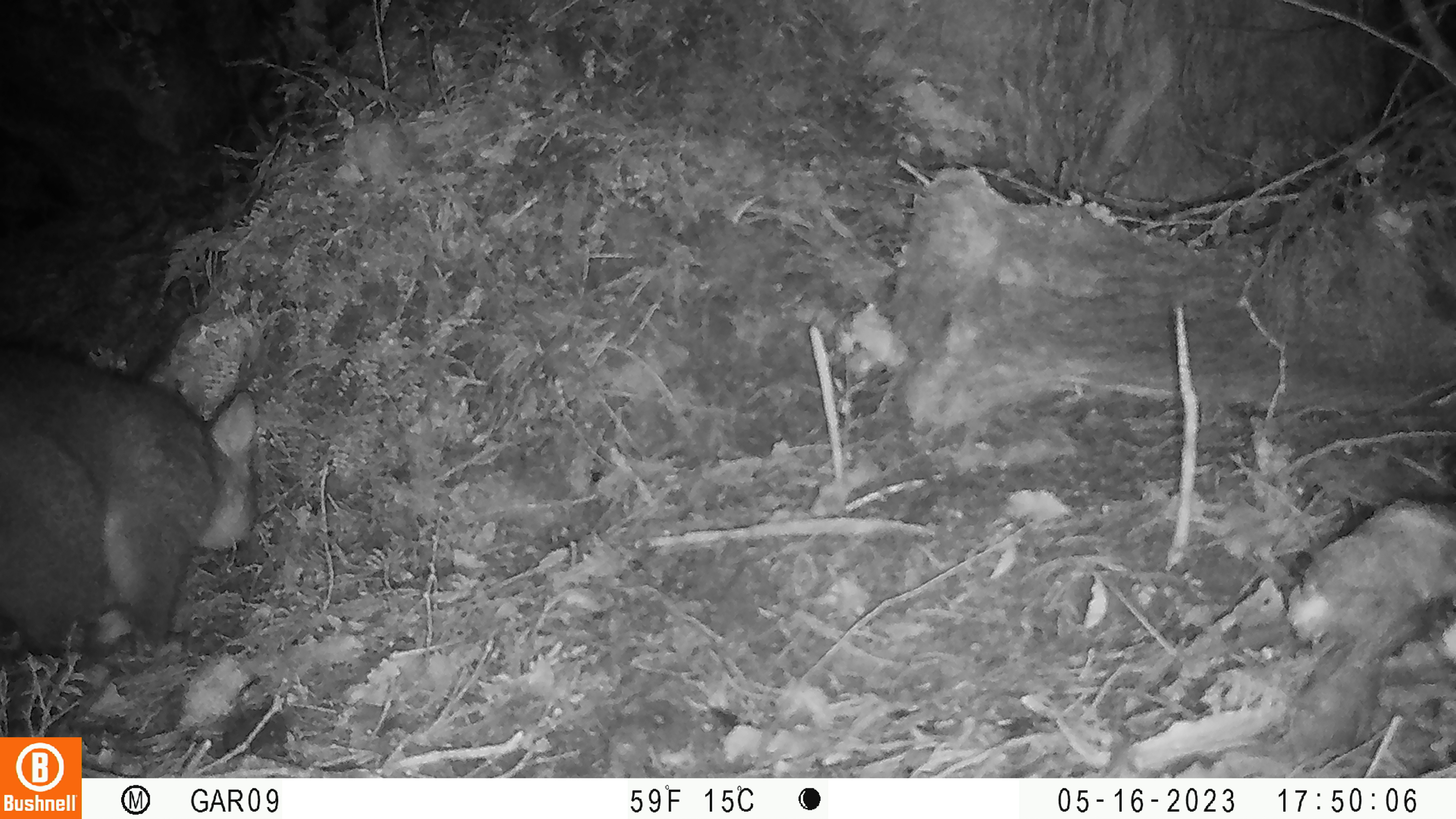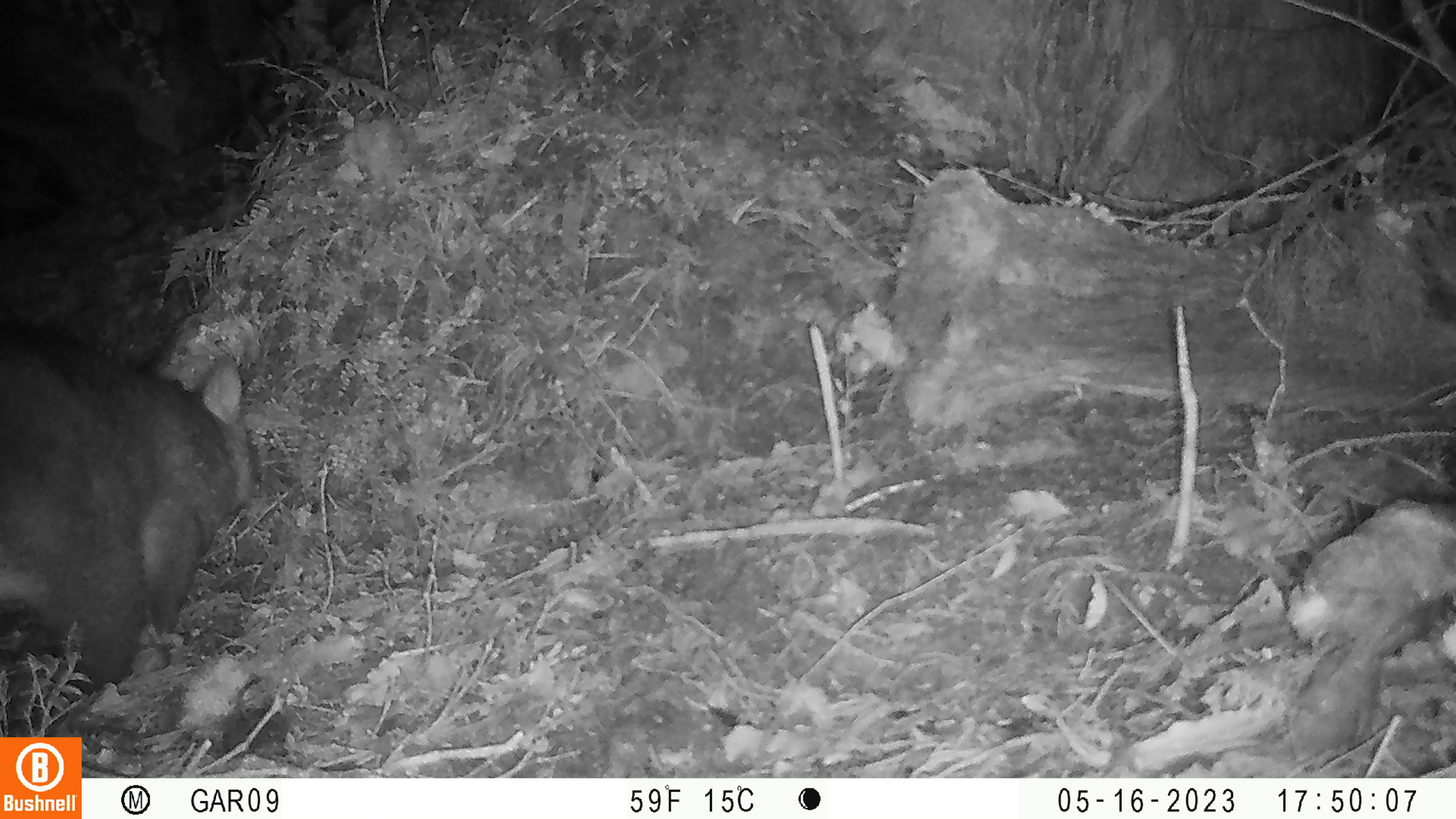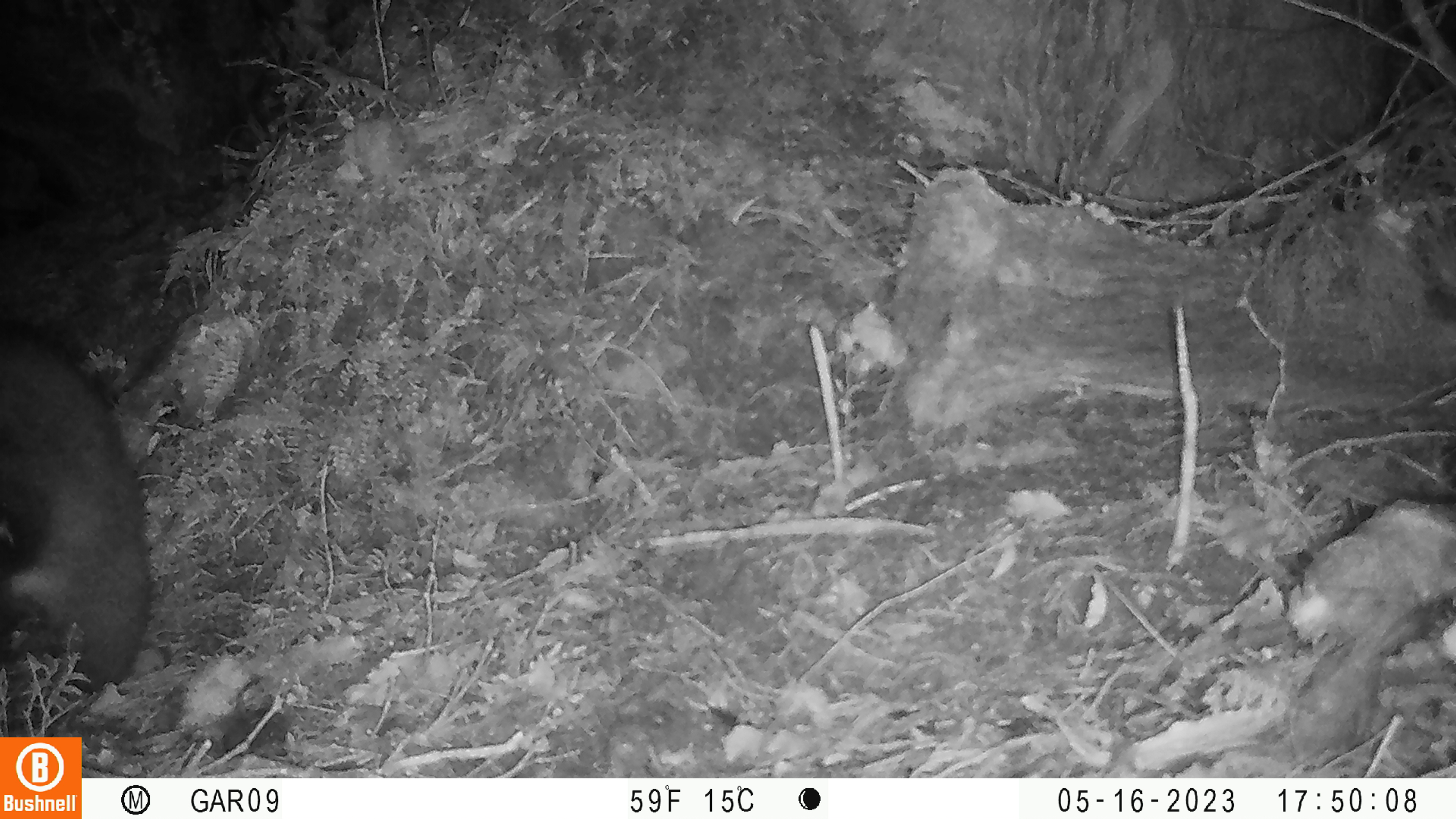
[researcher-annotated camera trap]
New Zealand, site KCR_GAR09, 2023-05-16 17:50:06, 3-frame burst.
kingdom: Animalia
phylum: Chordata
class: Mammalia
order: Diprotodontia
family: Phalangeridae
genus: Trichosurus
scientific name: Trichosurus vulpecula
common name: common brushtail possum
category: possum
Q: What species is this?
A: Possum (common brushtail possum) (Trichosurus vulpecula).